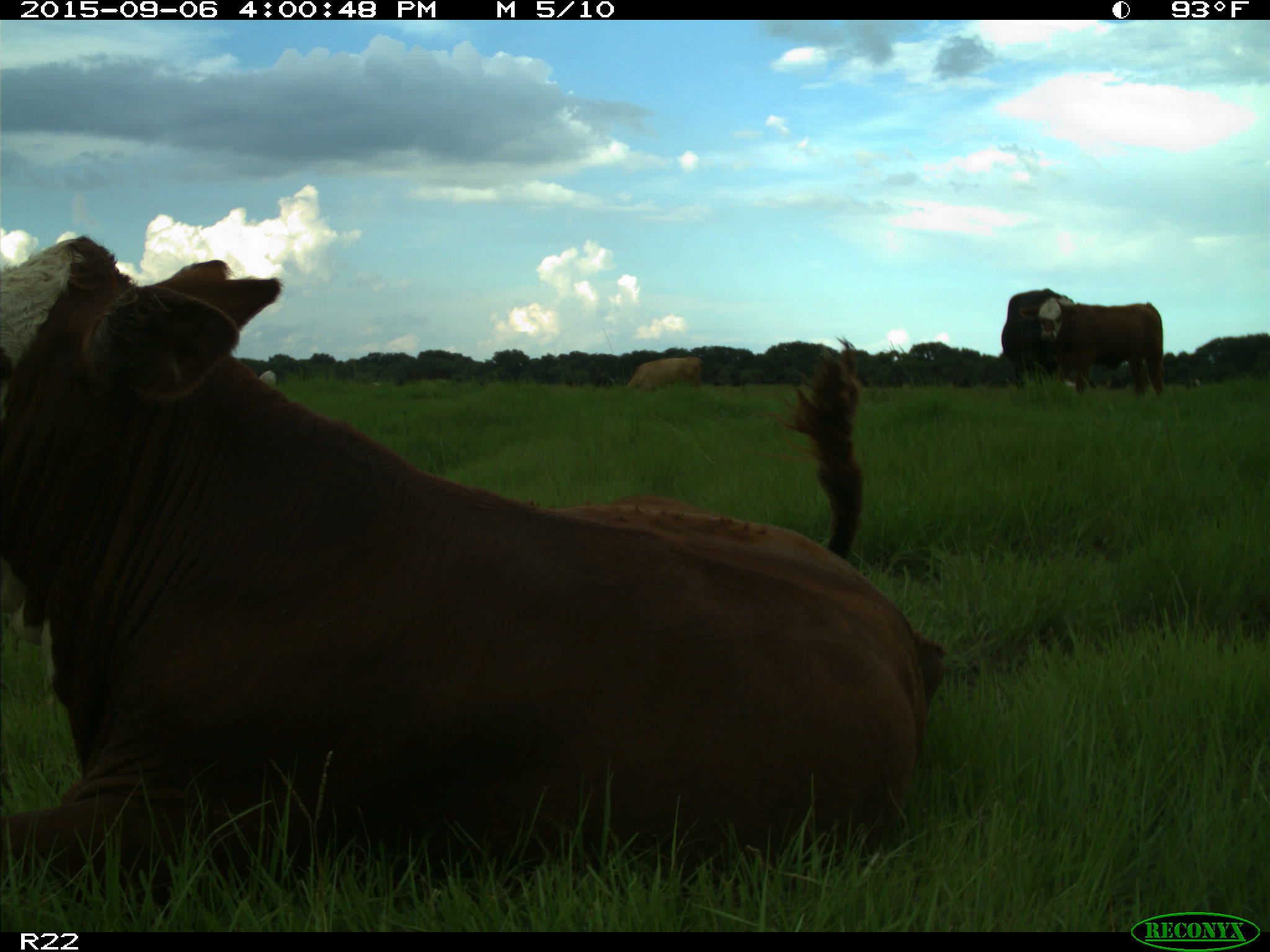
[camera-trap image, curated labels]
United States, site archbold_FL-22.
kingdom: Animalia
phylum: Chordata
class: Mammalia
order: Artiodactyla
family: Bovidae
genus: Bos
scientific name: Bos taurus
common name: domestic cow